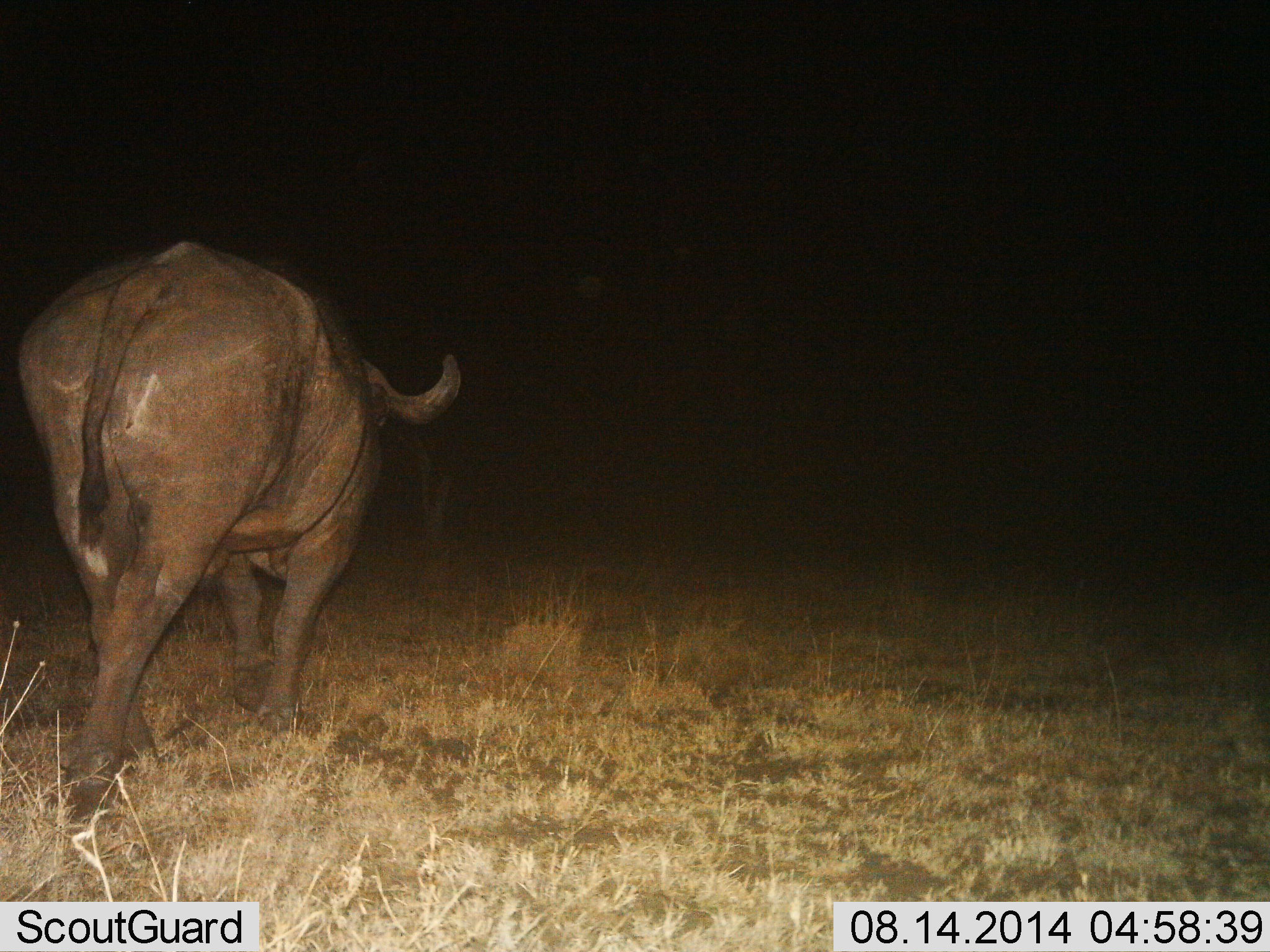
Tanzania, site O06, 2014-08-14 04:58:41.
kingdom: Animalia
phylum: Chordata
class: Mammalia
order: Artiodactyla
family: Bovidae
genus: Syncerus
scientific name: Syncerus caffer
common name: cape buffalo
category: buffalo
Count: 1.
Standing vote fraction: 20%.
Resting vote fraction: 0%.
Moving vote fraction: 80%.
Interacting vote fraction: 0%.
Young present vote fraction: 0%.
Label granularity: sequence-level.